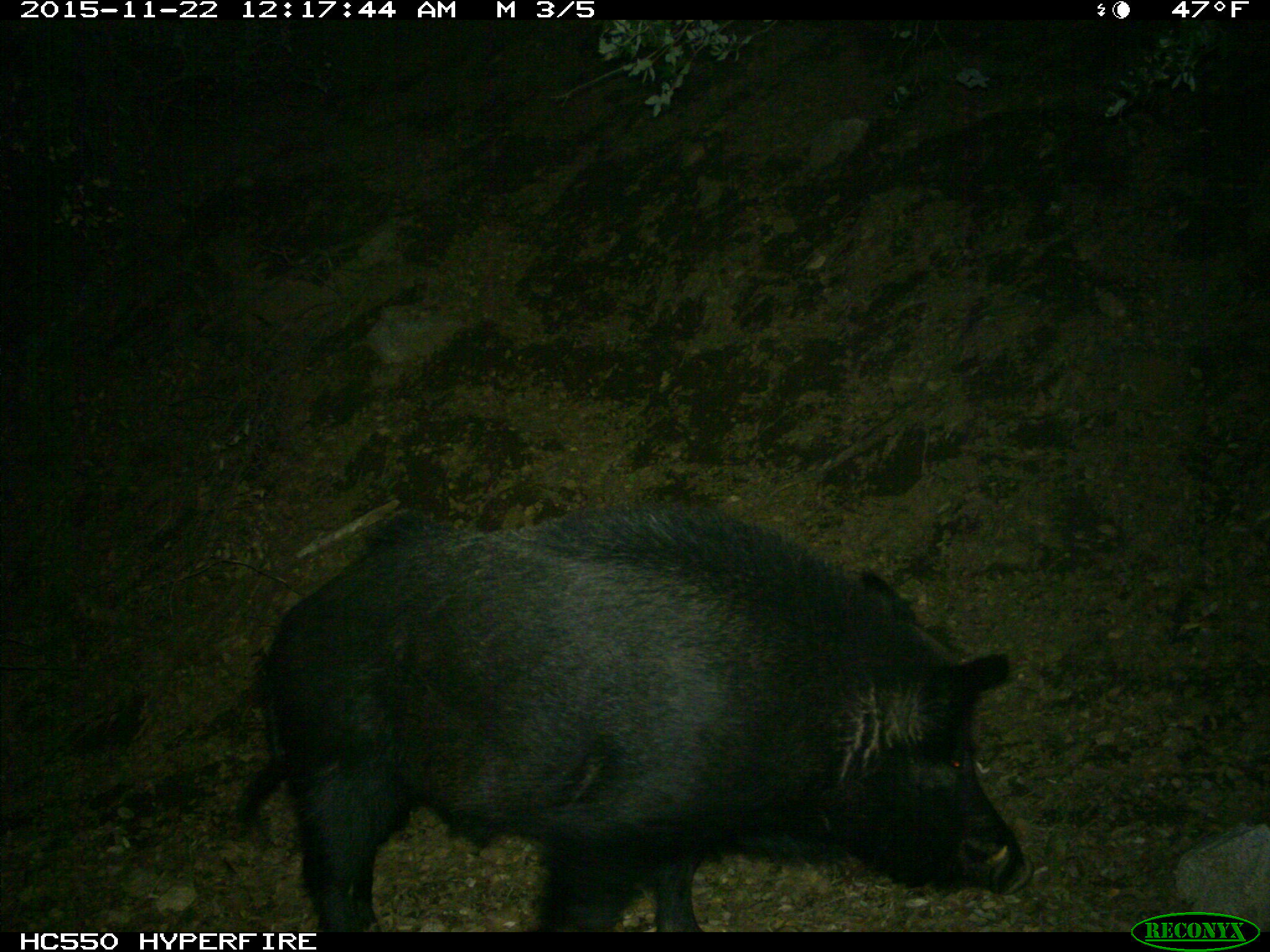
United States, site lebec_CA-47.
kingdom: Animalia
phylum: Chordata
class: Mammalia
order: Artiodactyla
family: Suidae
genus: Sus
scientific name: Sus scrofa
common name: wild boar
Sus scrofa (wild boar).